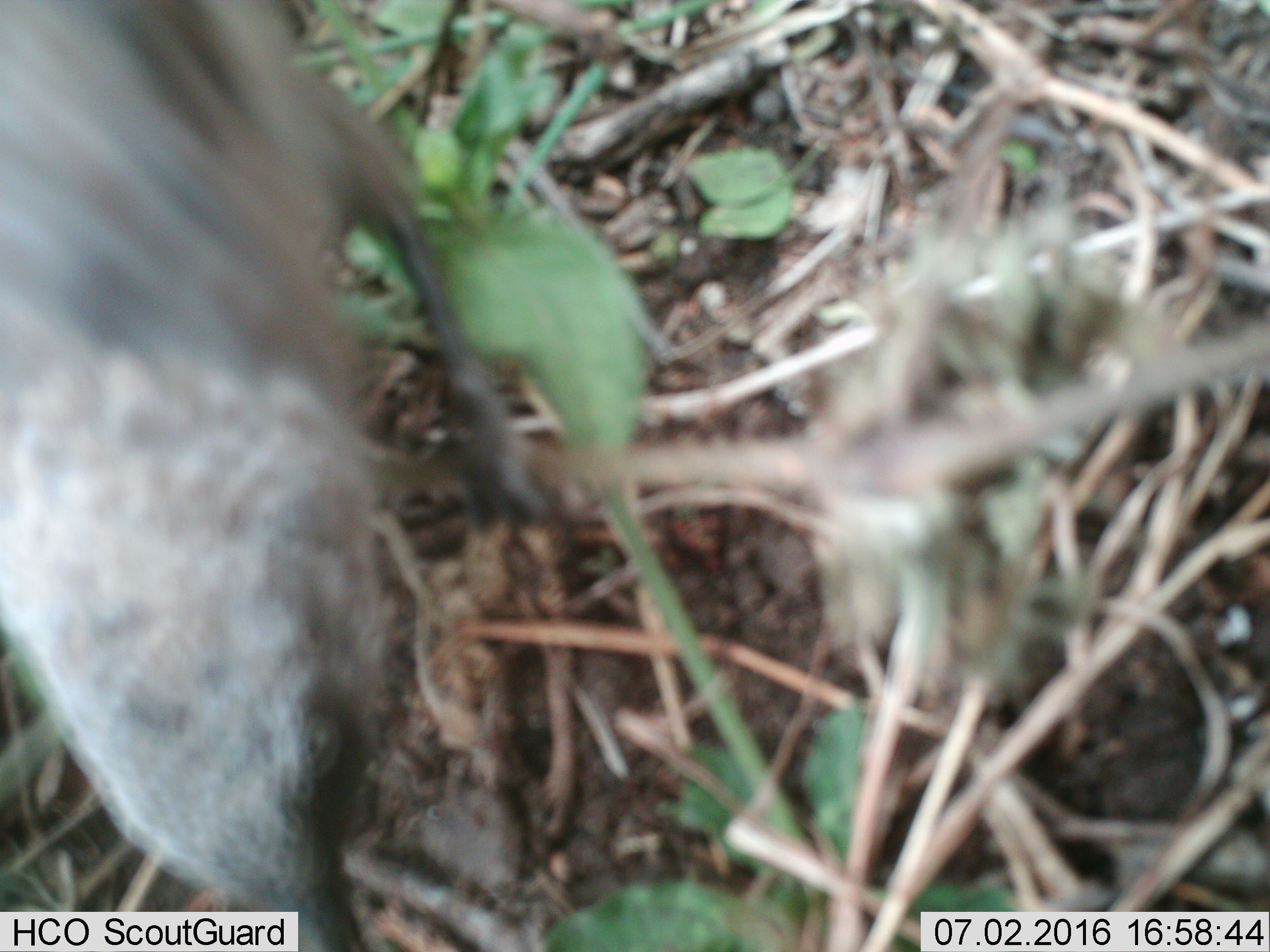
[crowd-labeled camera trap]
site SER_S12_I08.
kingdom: Animalia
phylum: Chordata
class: Aves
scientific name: Aves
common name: bird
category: birdother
Birdother (bird) (Aves), count 1. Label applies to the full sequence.